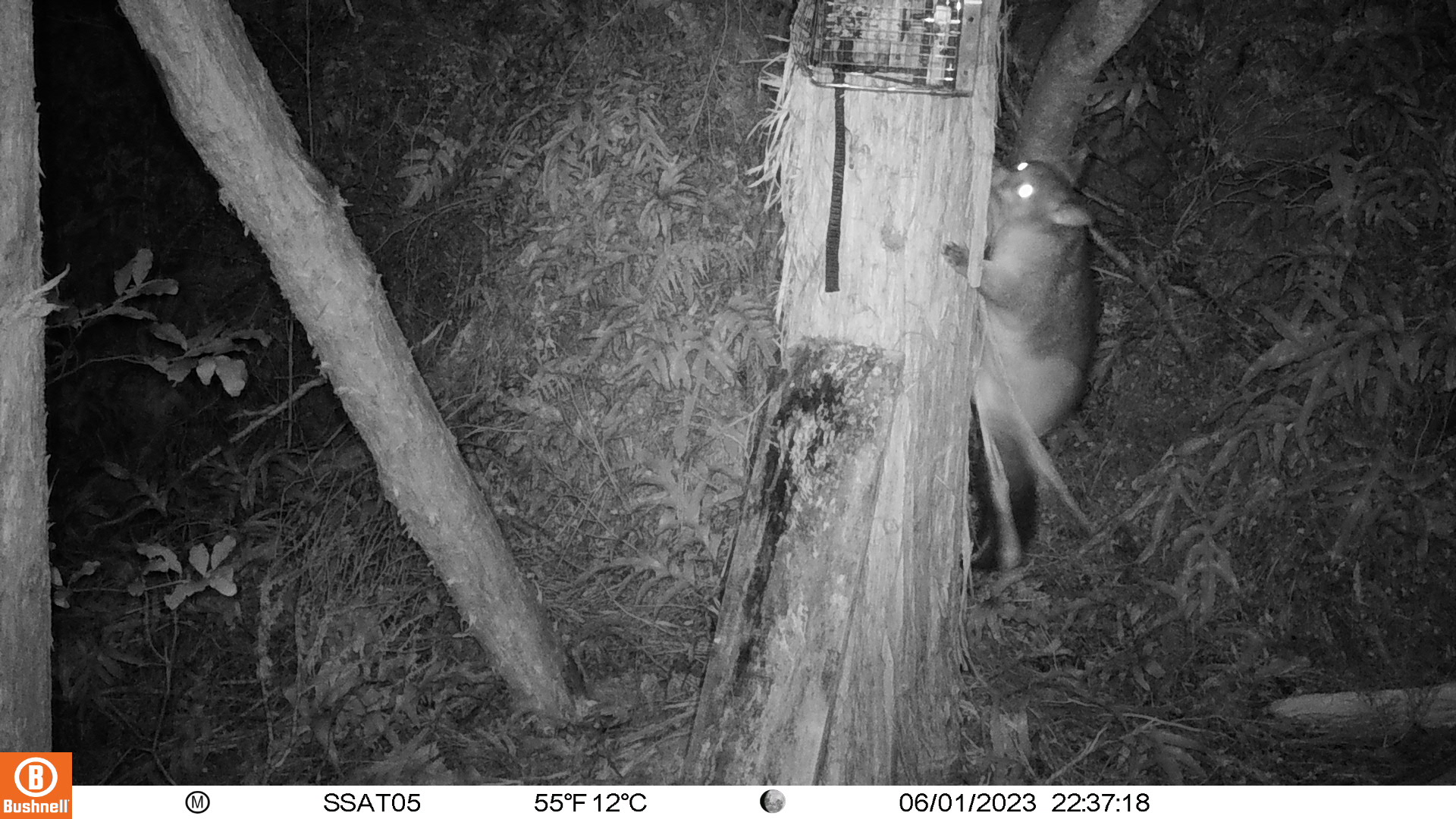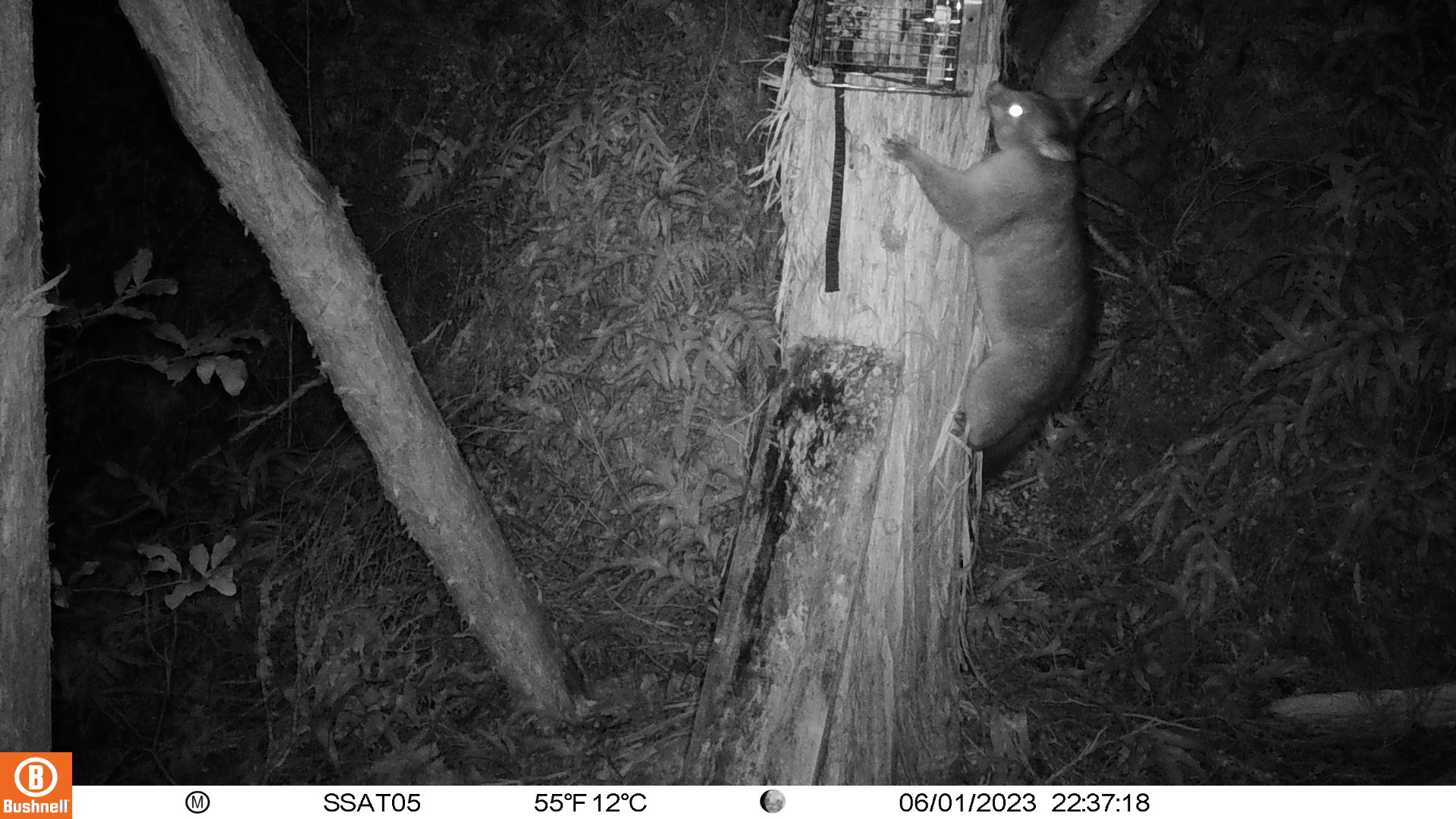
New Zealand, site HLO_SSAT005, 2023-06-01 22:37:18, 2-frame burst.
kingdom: Animalia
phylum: Chordata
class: Mammalia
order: Diprotodontia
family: Phalangeridae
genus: Trichosurus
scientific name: Trichosurus vulpecula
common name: common brushtail possum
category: possum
Possum (common brushtail possum) (Trichosurus vulpecula).